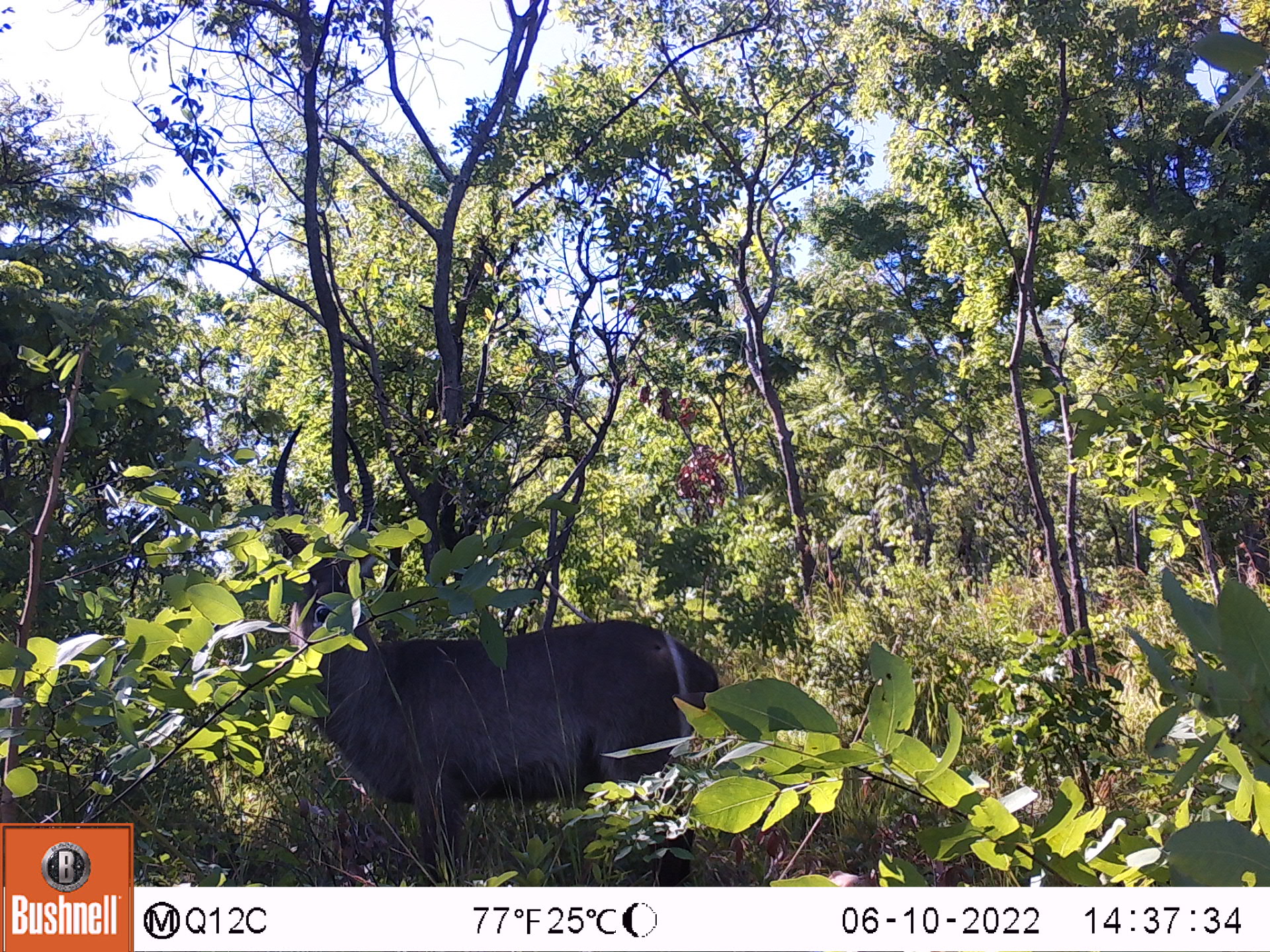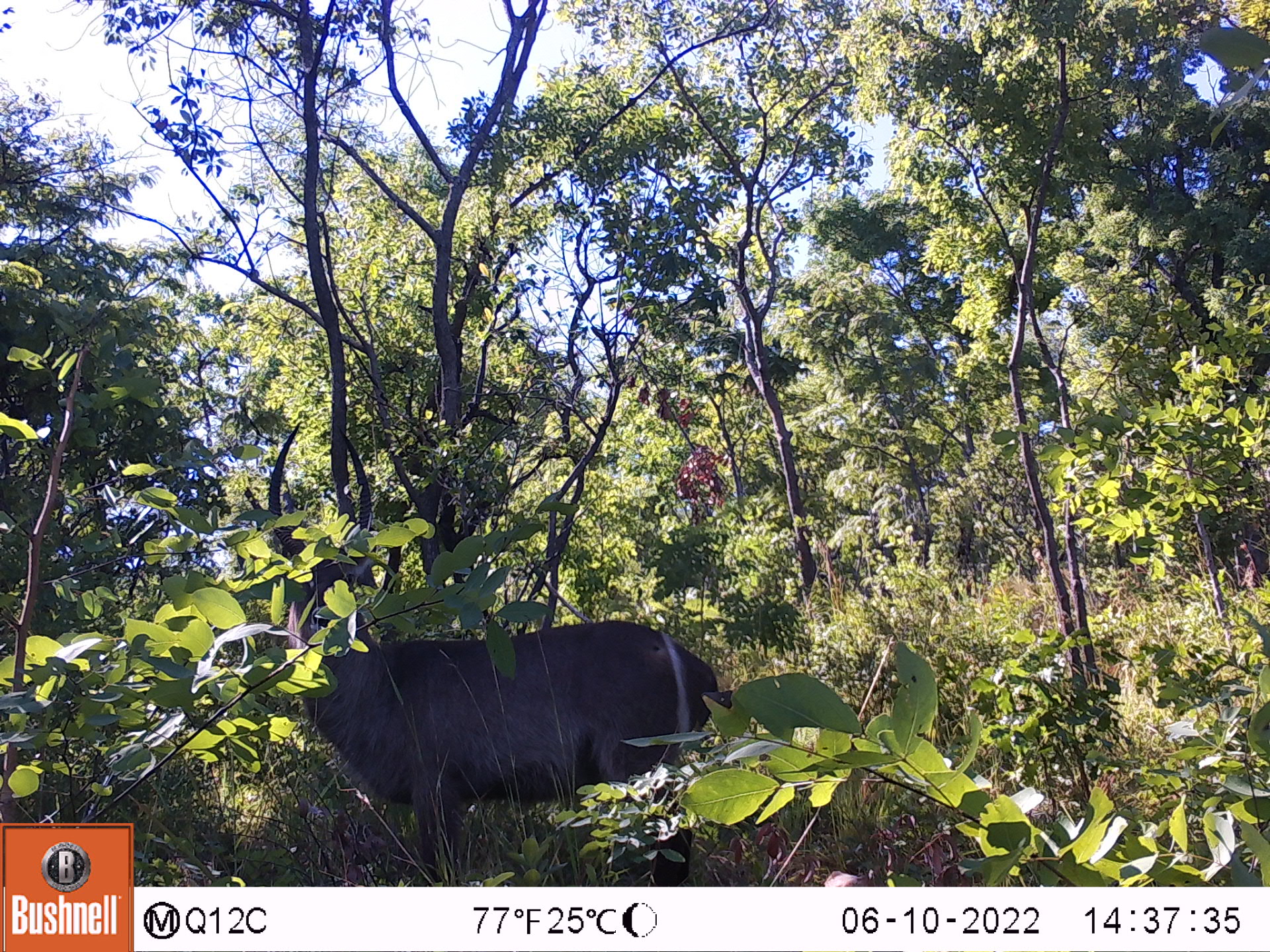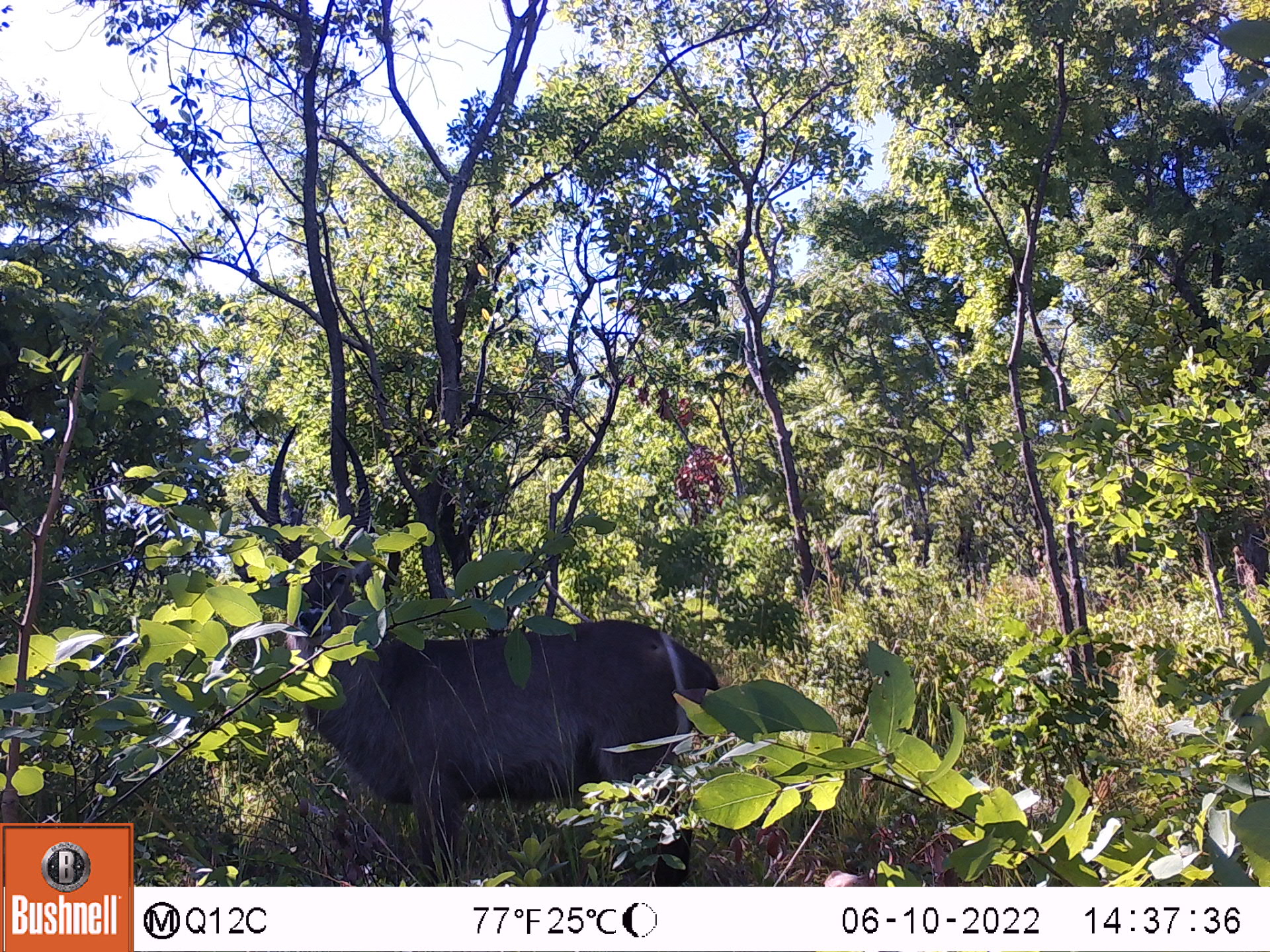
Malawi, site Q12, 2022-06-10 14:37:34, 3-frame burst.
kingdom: Animalia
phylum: Chordata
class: Mammalia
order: Artiodactyla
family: Bovidae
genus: Kobus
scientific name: Kobus ellipsiprymnus ellipsiprymnus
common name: common waterbuck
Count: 1.